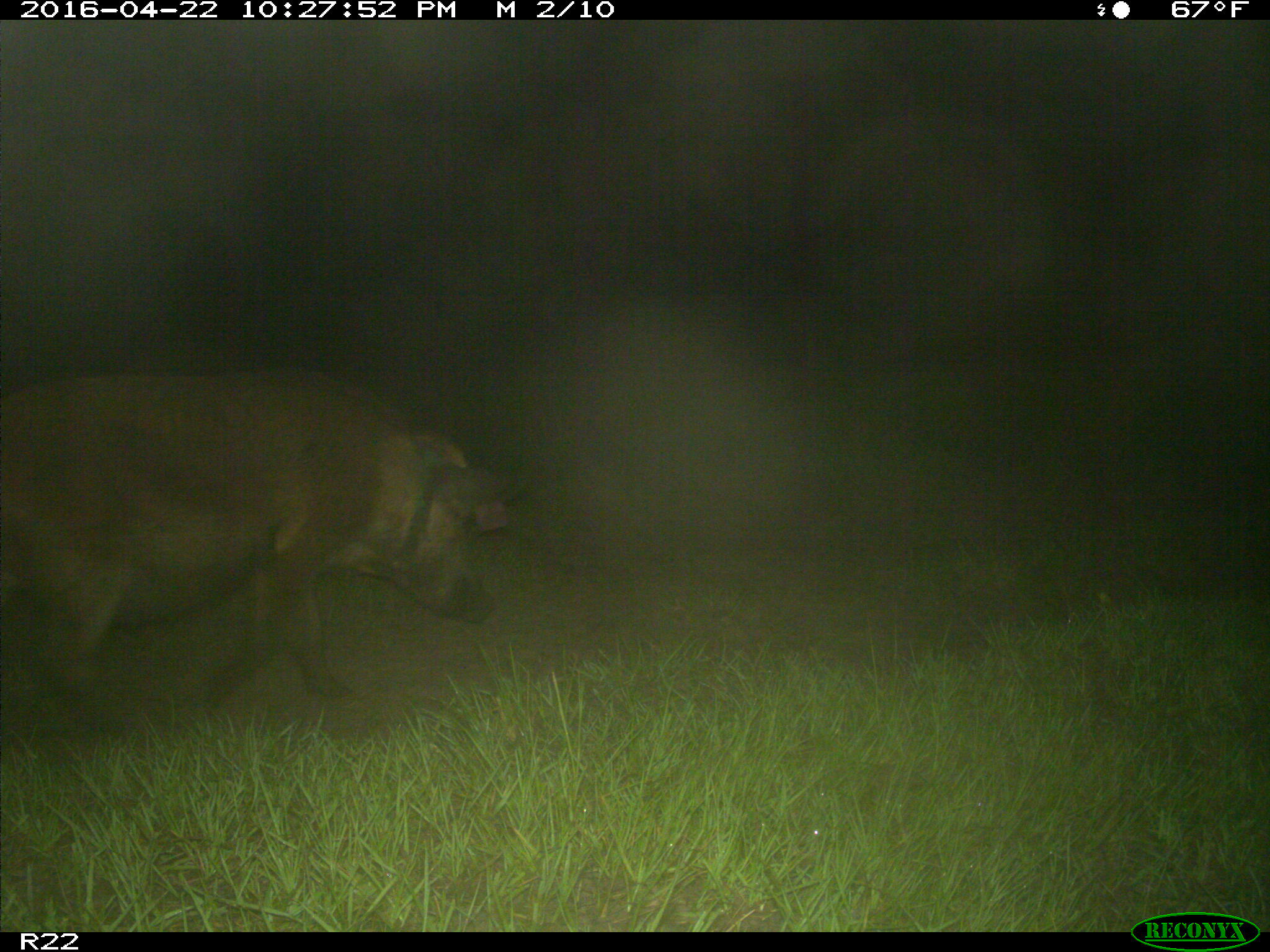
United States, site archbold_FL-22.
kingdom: Animalia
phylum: Chordata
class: Mammalia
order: Artiodactyla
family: Suidae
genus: Sus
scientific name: Sus scrofa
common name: wild boar